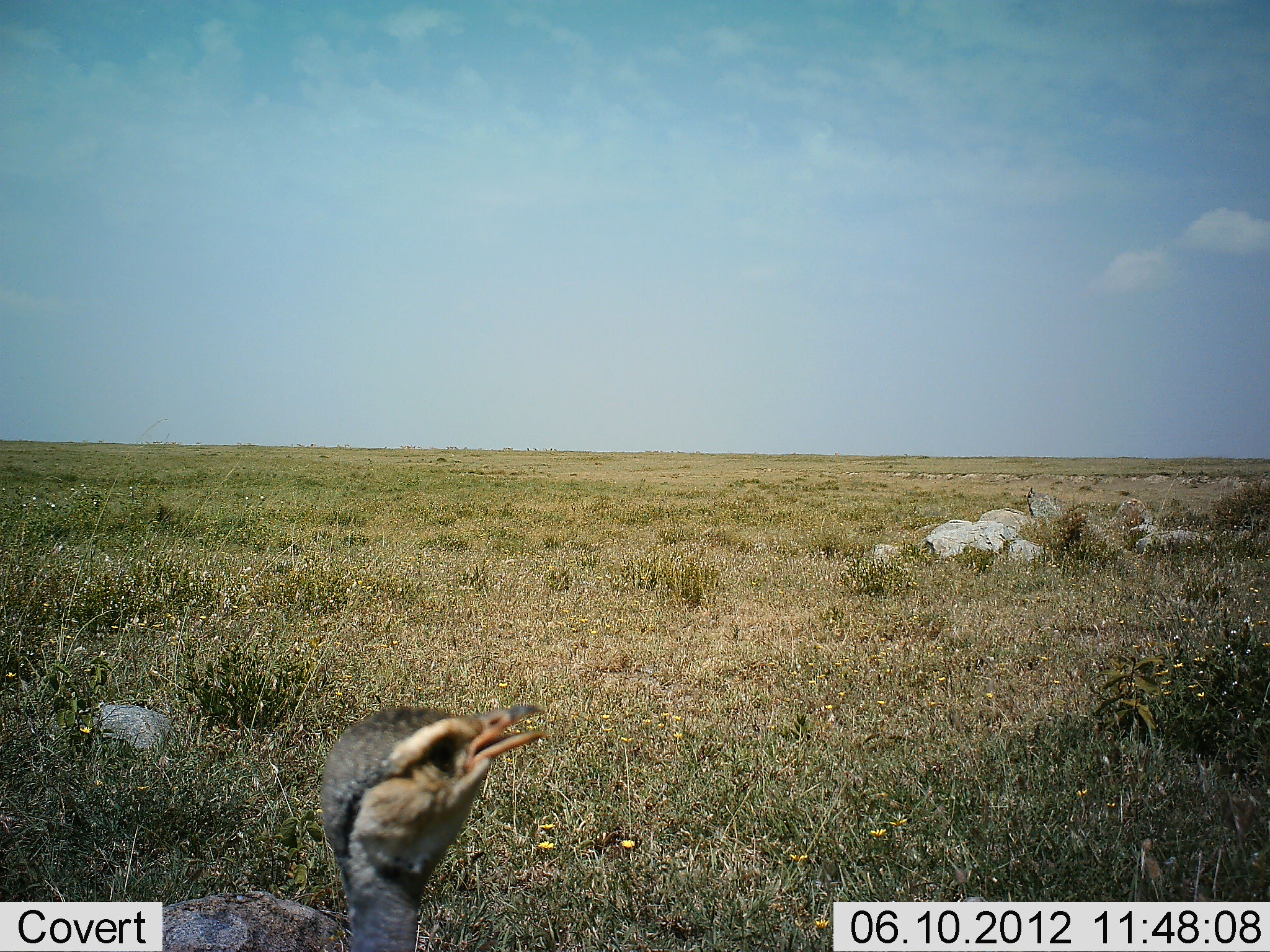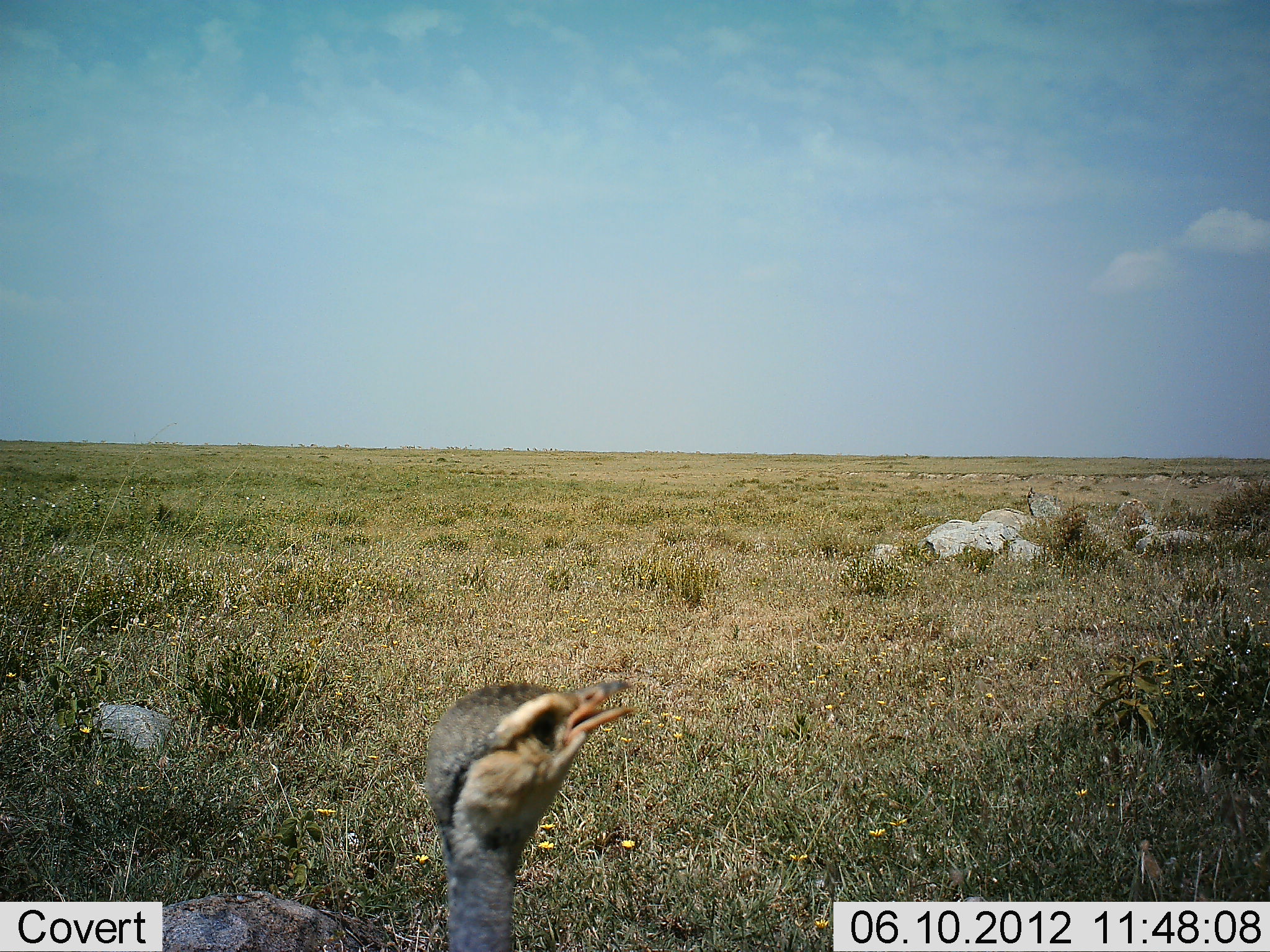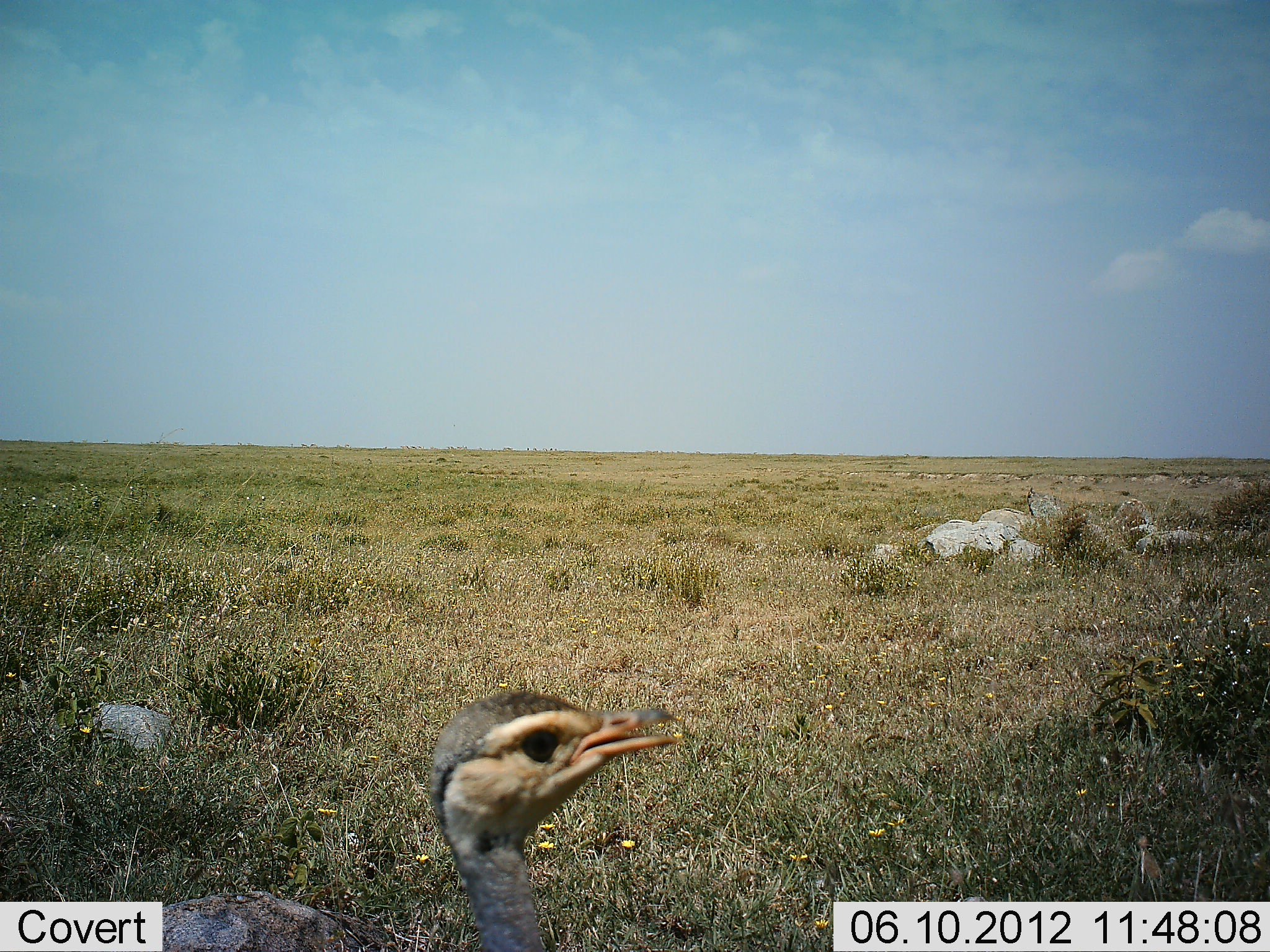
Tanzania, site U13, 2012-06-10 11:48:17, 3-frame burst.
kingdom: Animalia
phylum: Chordata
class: Aves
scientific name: Aves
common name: bird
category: otherbird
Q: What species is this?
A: Otherbird (bird) (Aves).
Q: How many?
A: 1.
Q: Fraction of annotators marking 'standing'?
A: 90%.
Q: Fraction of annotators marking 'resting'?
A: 0%.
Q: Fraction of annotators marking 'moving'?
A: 10%.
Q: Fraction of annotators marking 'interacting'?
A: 0%.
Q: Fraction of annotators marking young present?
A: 10%.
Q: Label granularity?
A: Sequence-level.